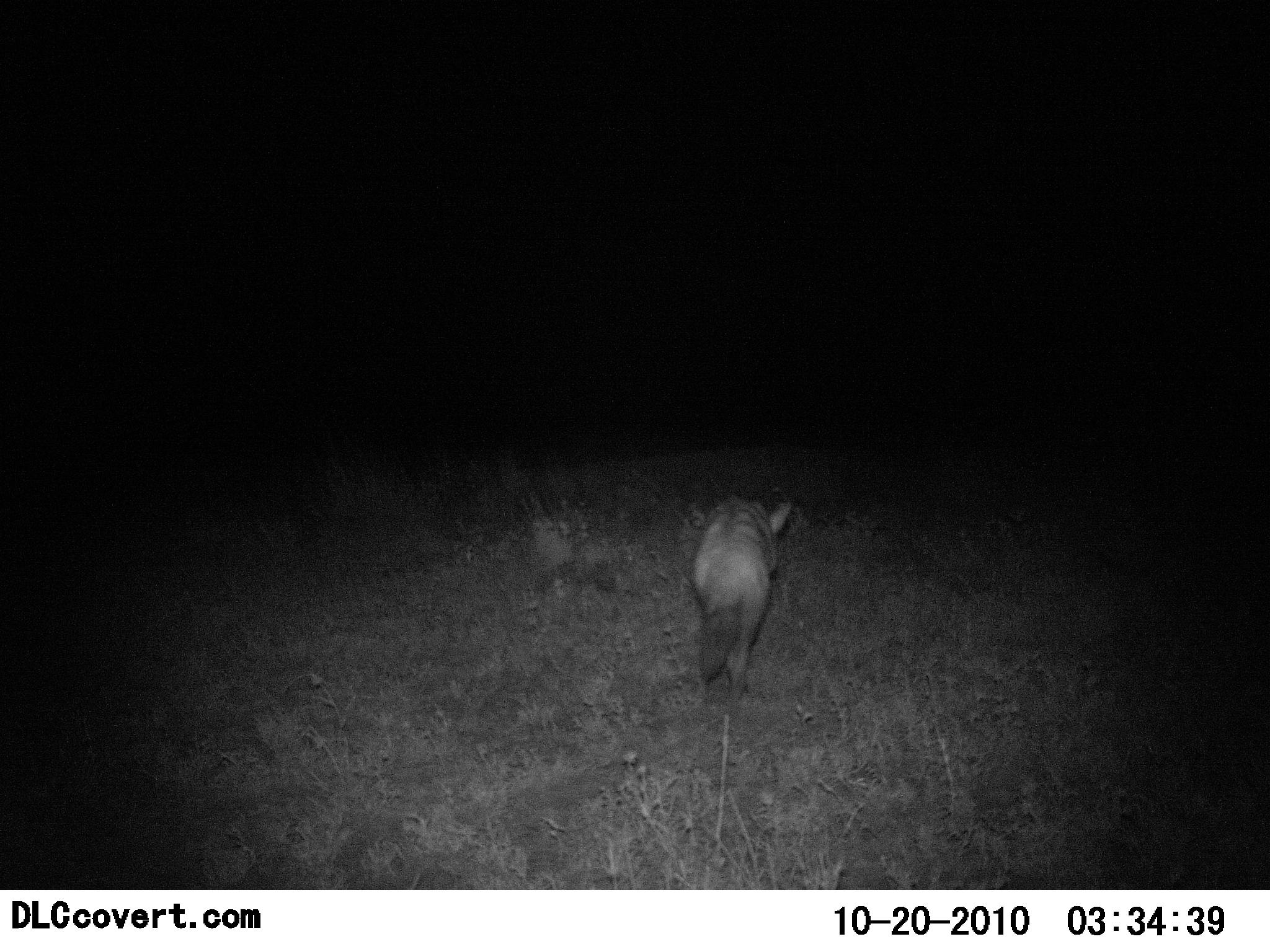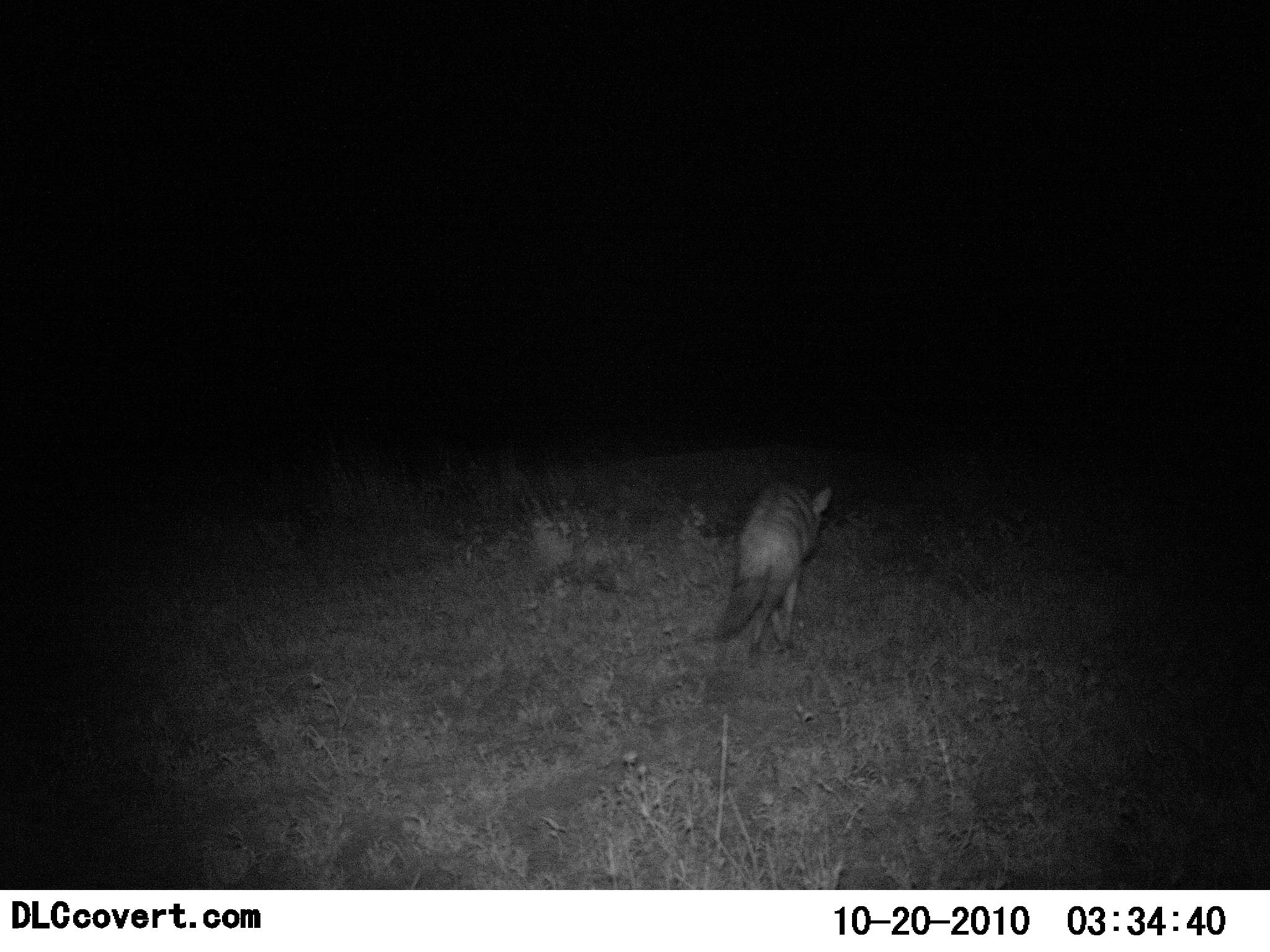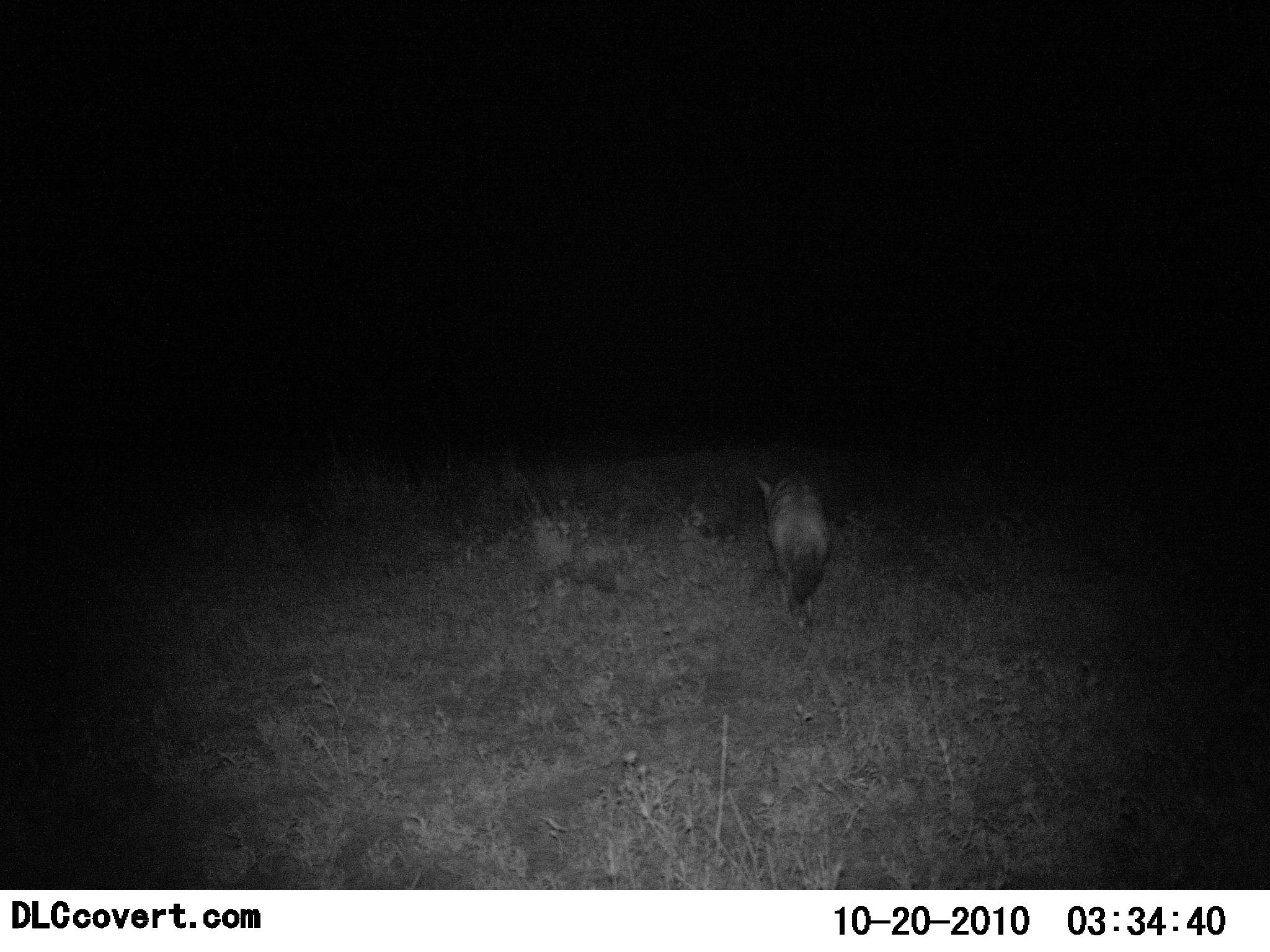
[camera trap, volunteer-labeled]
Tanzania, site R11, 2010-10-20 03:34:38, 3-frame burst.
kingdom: Animalia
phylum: Chordata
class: Mammalia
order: Carnivora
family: Hyaenidae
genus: Proteles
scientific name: Proteles cristatus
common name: aardwolf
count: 1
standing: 8%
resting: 0%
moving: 92%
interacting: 0%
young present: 0%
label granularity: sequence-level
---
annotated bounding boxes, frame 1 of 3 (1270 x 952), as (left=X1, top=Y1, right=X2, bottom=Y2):
animal: (left=679, top=492, right=796, bottom=708)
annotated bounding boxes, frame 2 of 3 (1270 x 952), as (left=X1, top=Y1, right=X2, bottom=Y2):
animal: (left=710, top=479, right=838, bottom=667)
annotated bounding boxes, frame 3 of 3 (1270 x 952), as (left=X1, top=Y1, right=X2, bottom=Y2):
animal: (left=748, top=466, right=837, bottom=632)